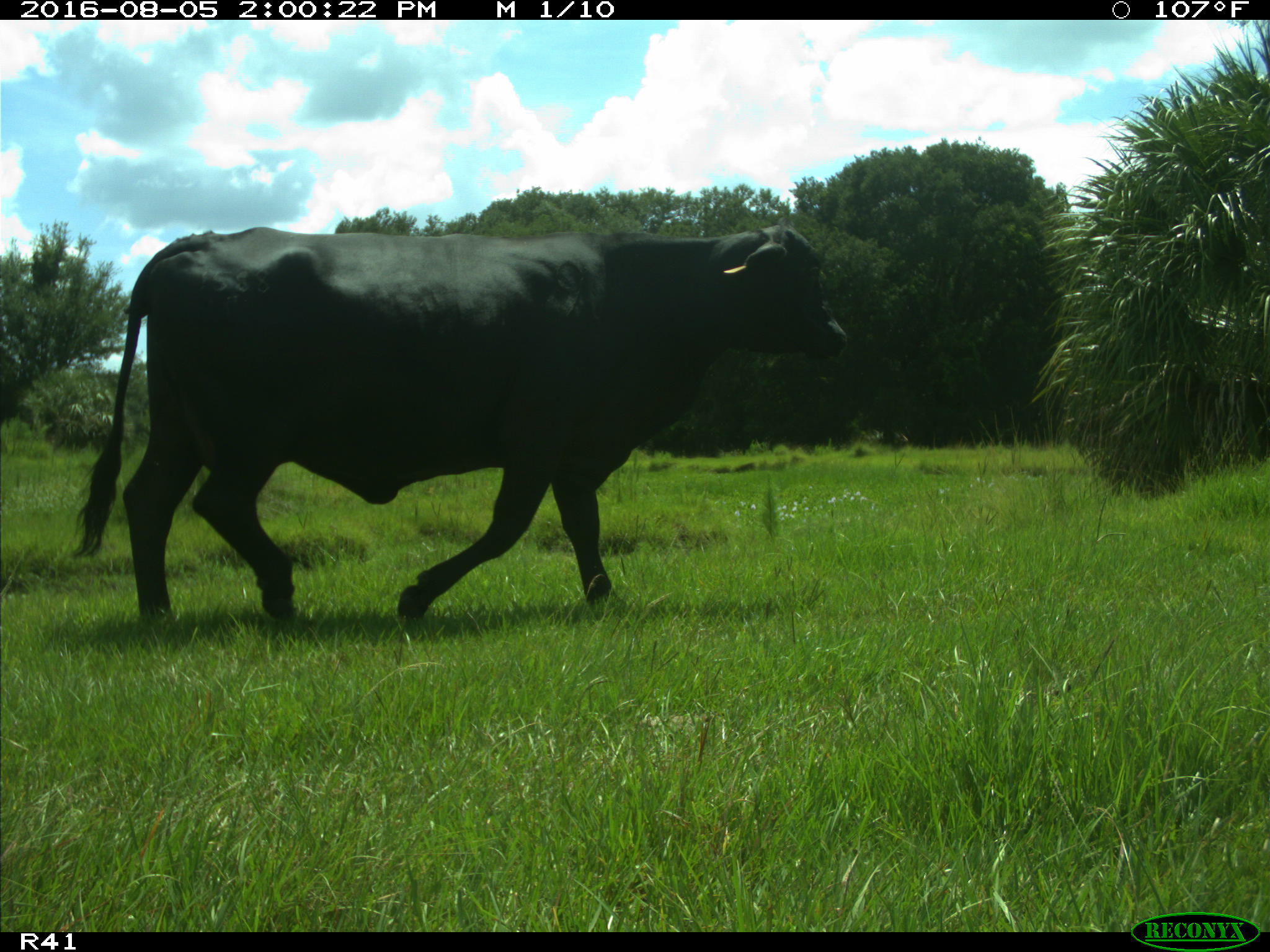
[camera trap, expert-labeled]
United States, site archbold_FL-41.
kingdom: Animalia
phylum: Chordata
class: Mammalia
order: Artiodactyla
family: Bovidae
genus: Bos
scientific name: Bos taurus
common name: domestic cow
Bos taurus (domestic cow).